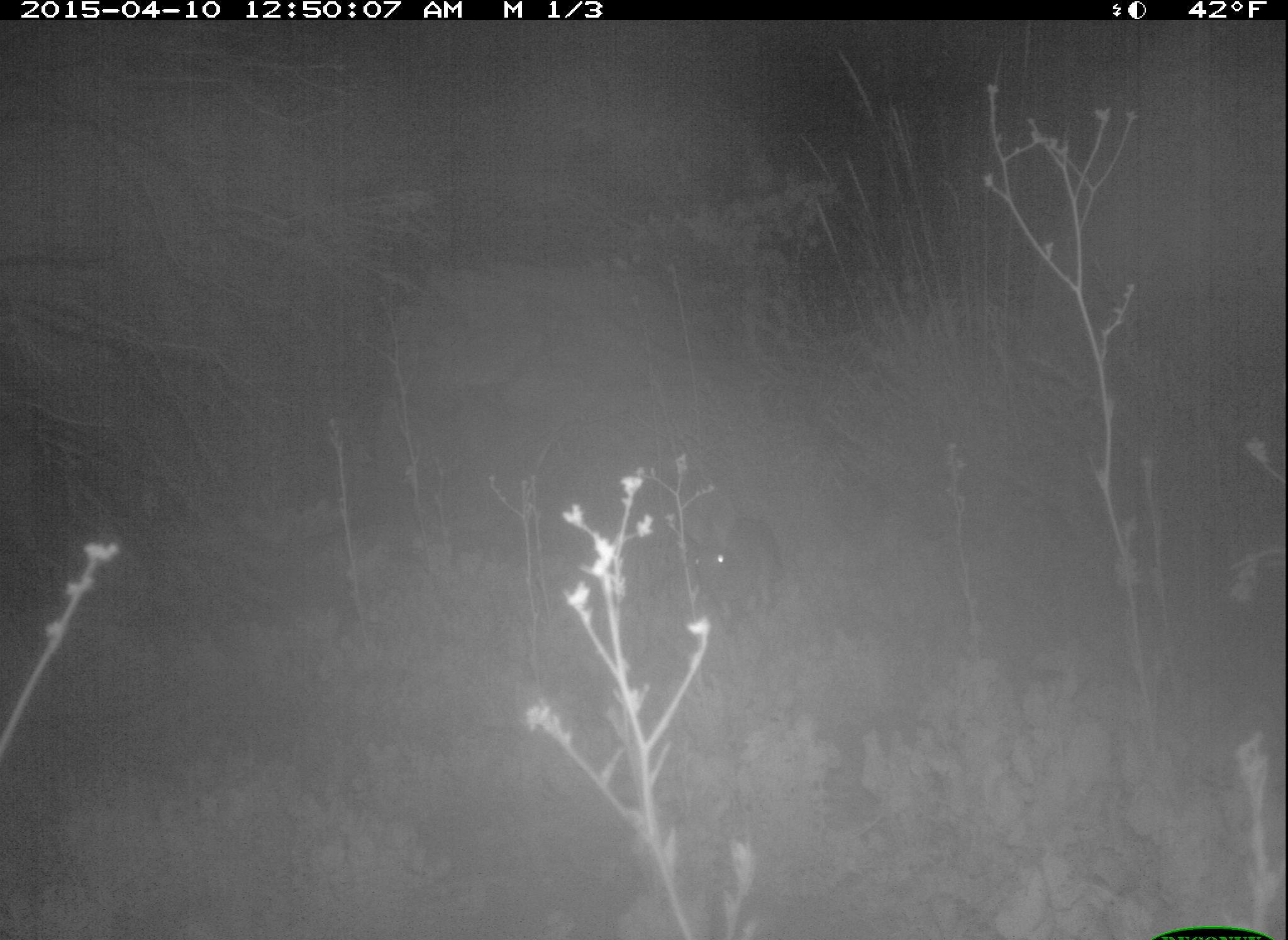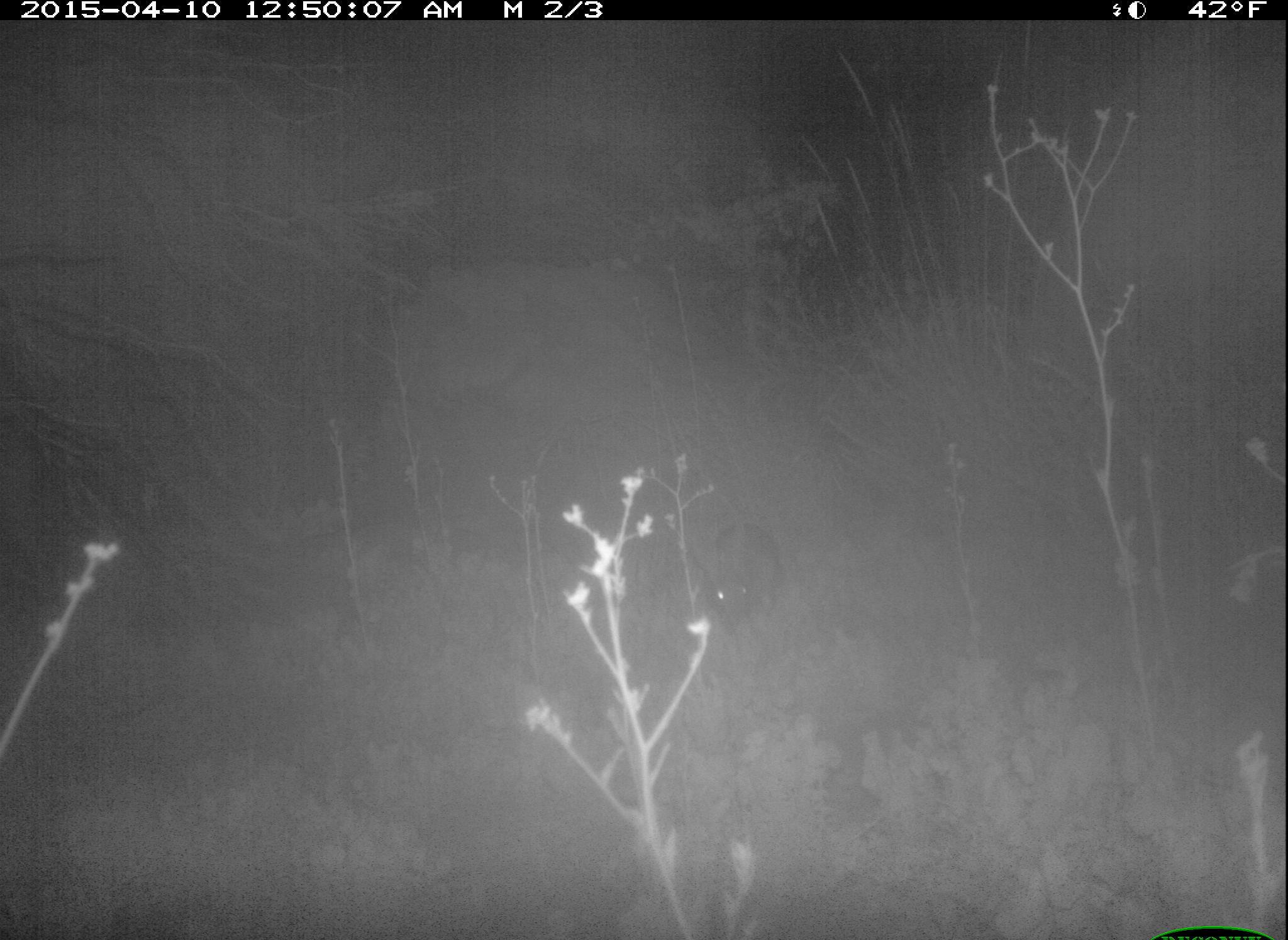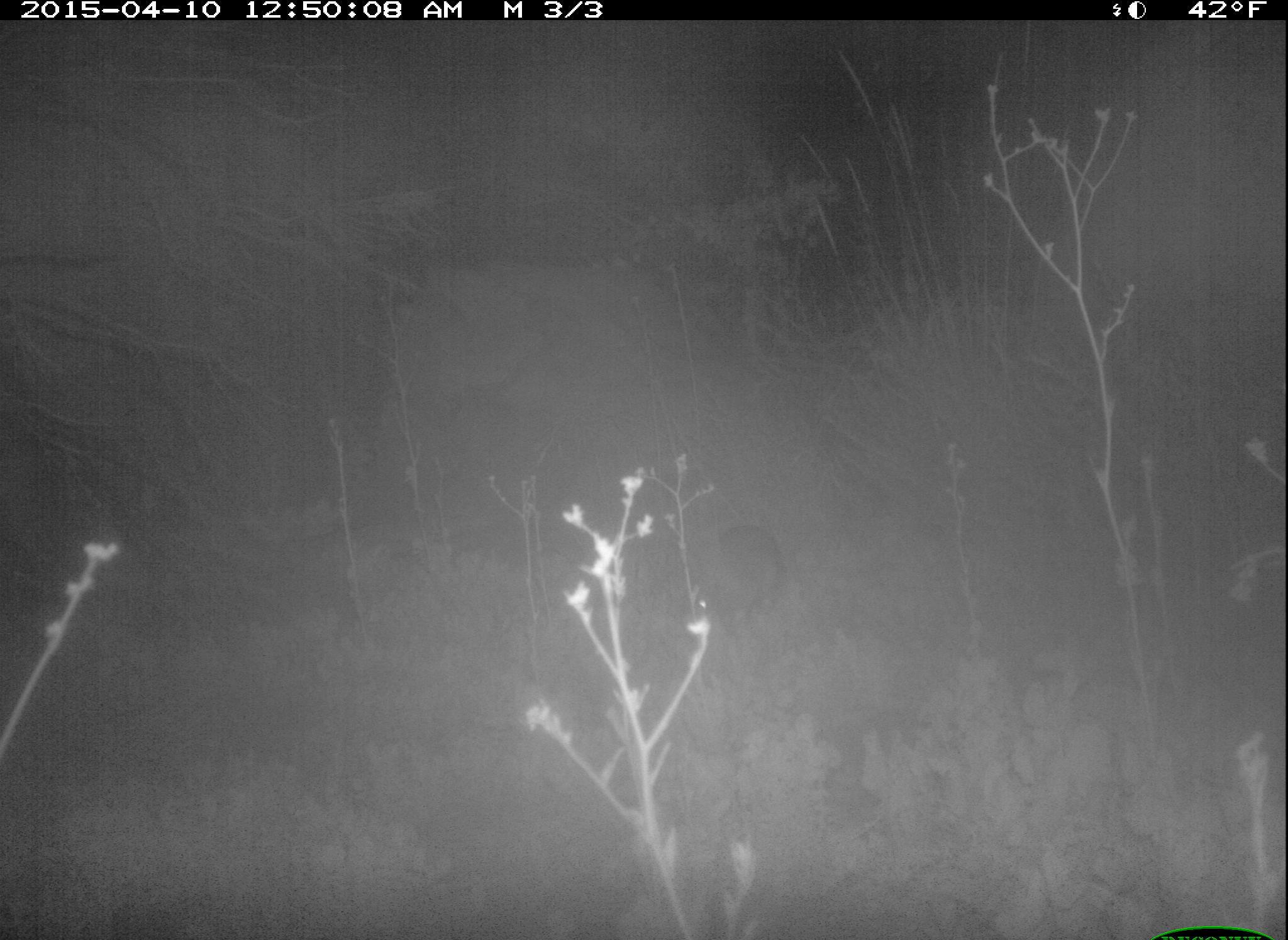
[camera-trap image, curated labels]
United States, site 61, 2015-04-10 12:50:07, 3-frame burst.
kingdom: Animalia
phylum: Chordata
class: Mammalia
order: Lagomorpha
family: Leporidae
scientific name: Leporidae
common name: rabbits and hares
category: rabbit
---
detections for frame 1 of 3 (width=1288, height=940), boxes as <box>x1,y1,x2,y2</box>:
rabbit: <box>665,483,799,635</box>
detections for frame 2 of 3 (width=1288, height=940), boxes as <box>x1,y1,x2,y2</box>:
rabbit: <box>692,511,794,638</box>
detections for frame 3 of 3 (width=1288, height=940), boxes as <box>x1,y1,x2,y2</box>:
rabbit: <box>681,520,797,643</box>